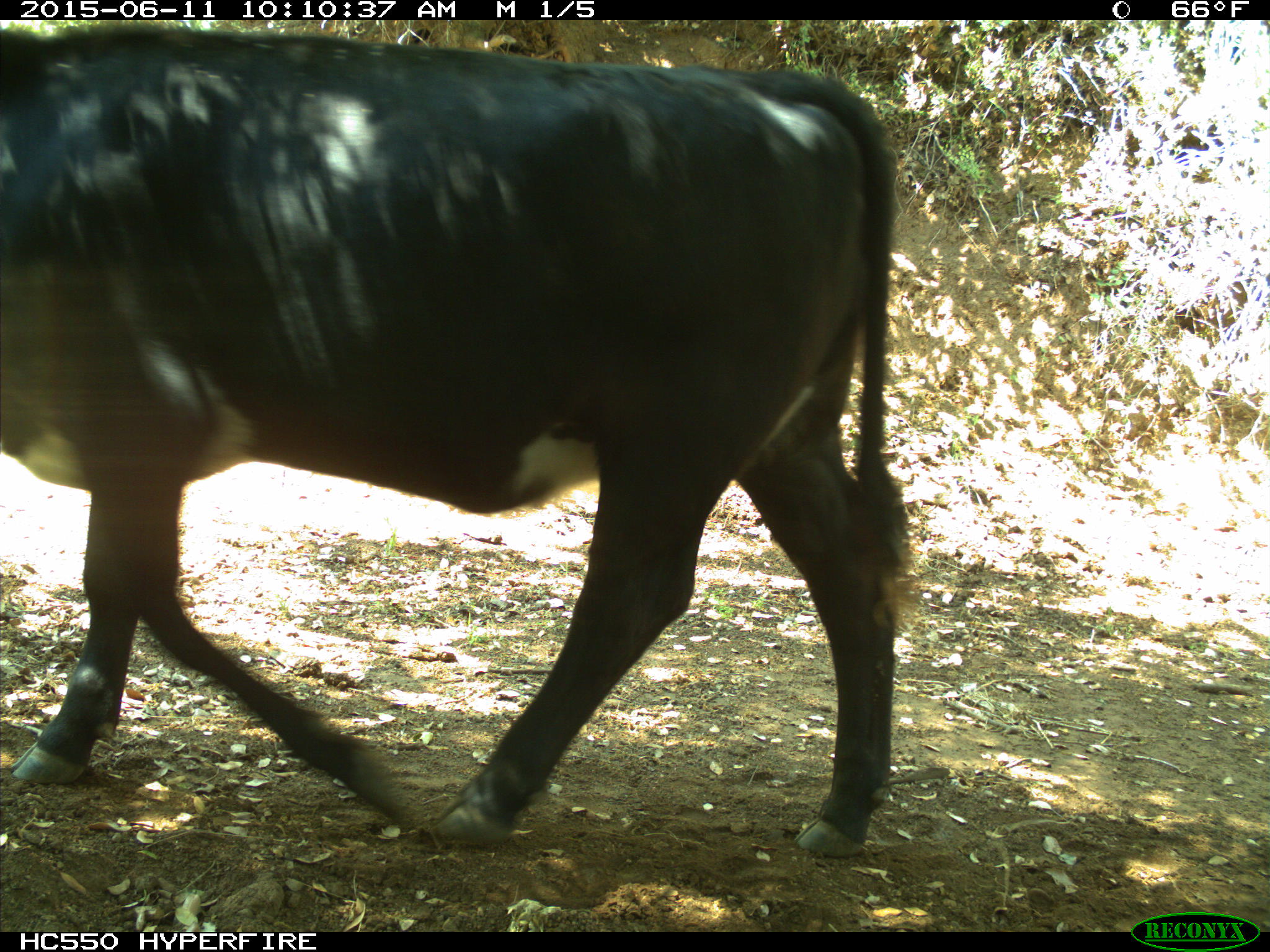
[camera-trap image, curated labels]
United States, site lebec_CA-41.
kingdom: Animalia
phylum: Chordata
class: Mammalia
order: Artiodactyla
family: Bovidae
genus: Bos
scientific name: Bos taurus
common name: domestic cow